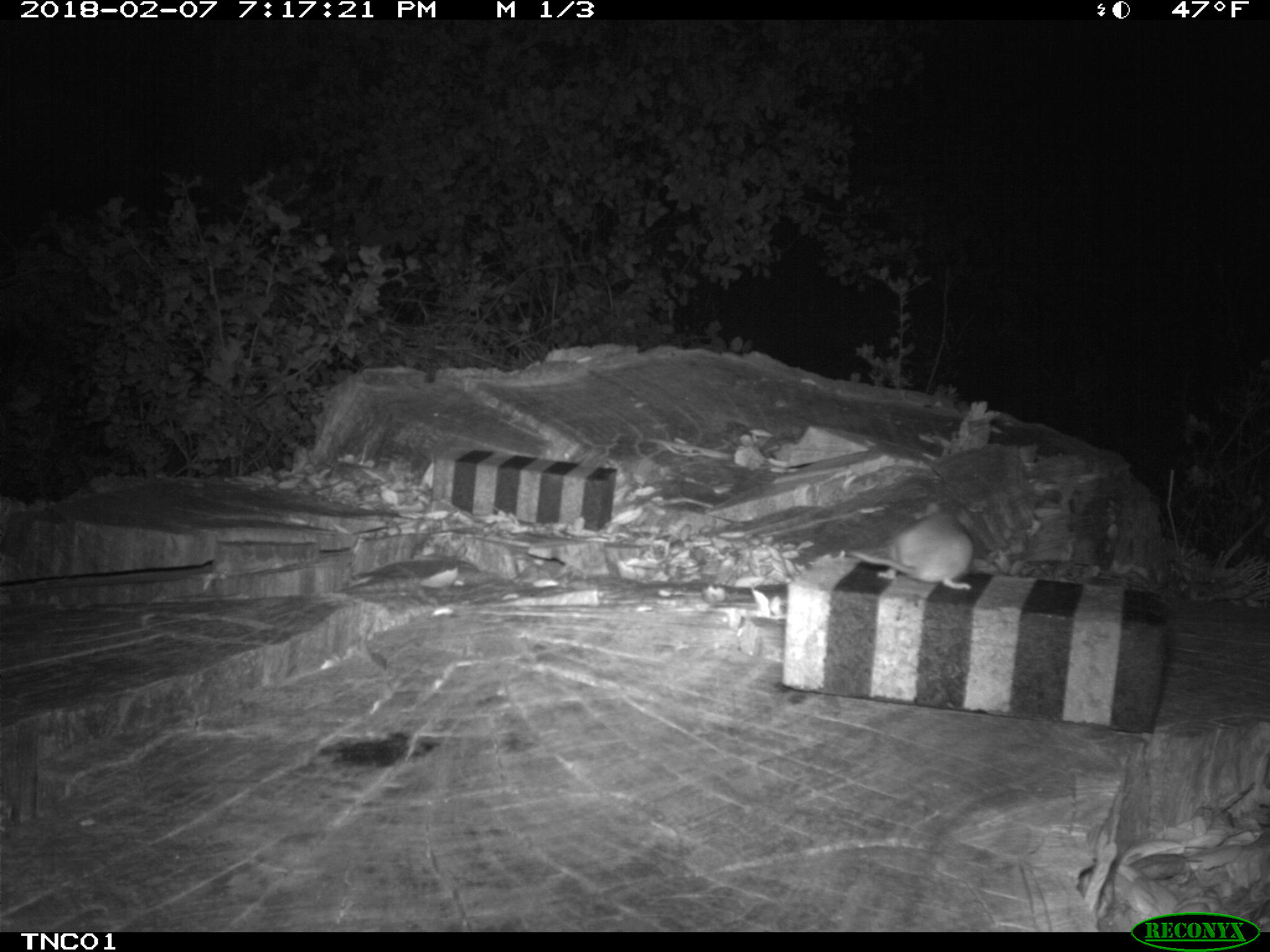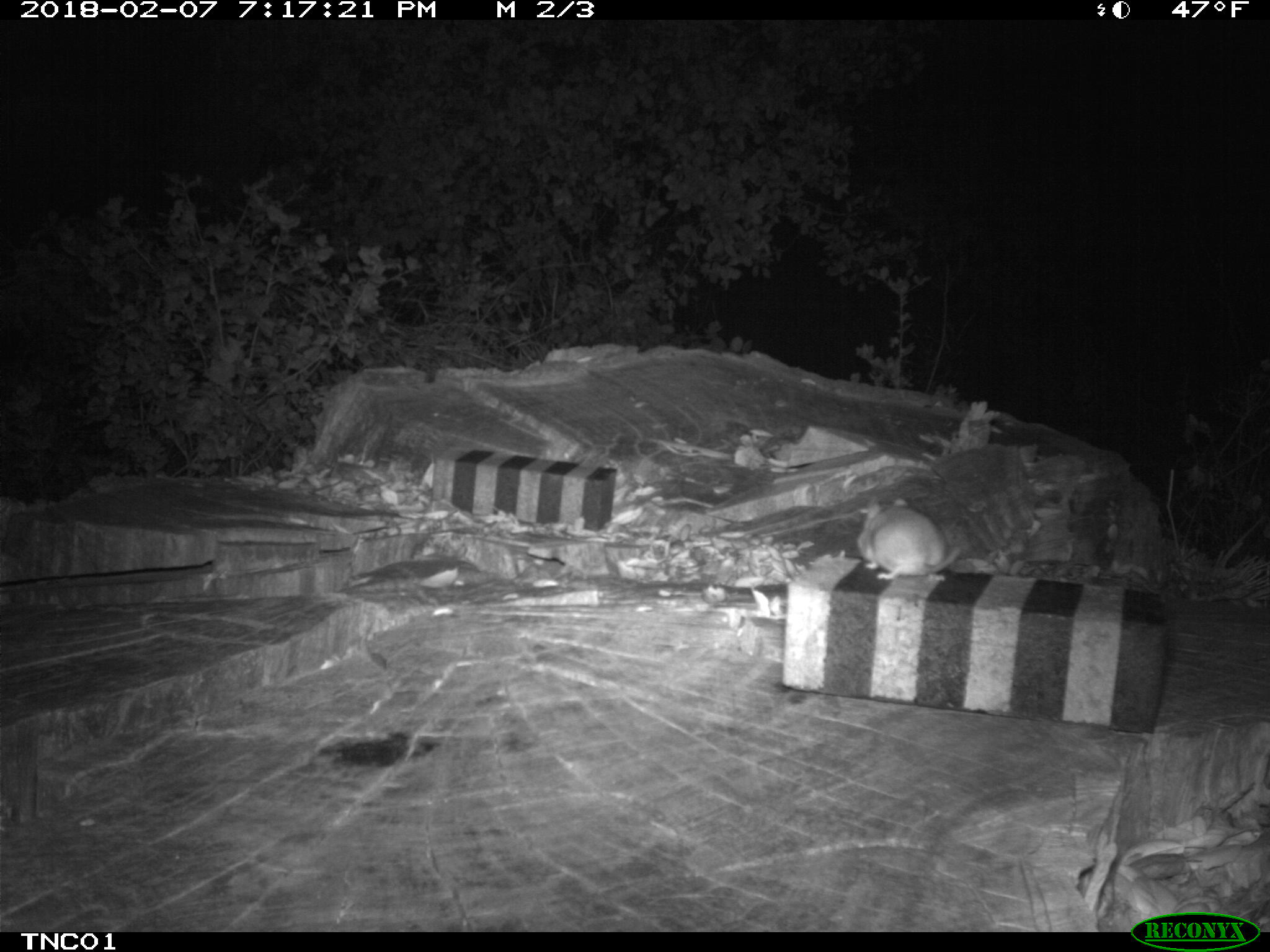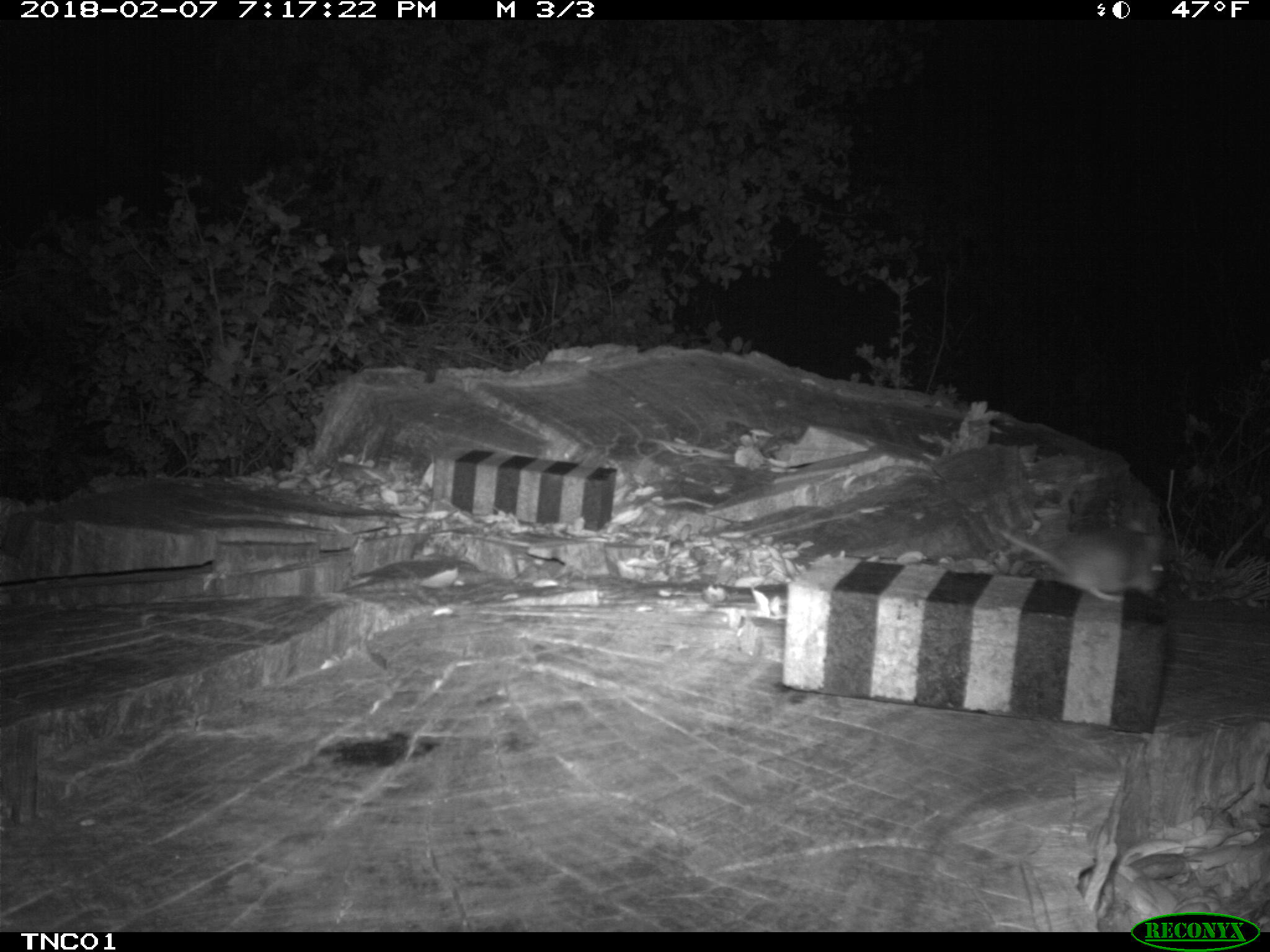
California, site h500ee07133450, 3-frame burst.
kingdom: Animalia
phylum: Chordata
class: Mammalia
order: Rodentia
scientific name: Rodentia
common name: rodent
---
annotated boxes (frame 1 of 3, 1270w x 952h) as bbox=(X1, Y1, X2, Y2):
rodent: bbox=(851, 507, 975, 592)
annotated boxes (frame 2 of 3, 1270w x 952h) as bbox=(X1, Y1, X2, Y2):
rodent: bbox=(858, 496, 961, 577)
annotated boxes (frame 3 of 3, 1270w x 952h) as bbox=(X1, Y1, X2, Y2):
rodent: bbox=(990, 522, 1163, 603)